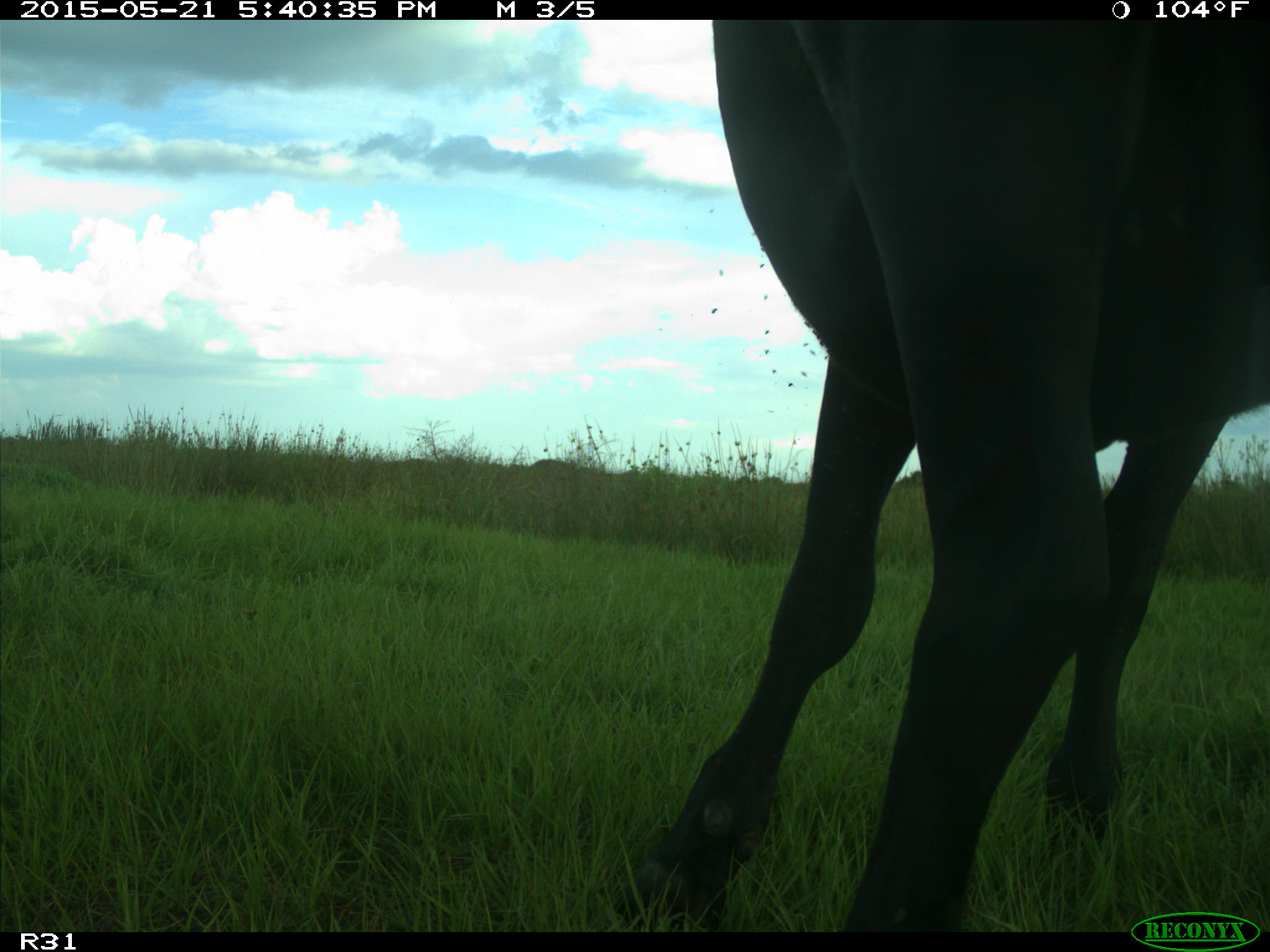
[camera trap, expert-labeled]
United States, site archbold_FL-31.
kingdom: Animalia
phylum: Chordata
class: Mammalia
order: Artiodactyla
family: Bovidae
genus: Bos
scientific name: Bos taurus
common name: domestic cow